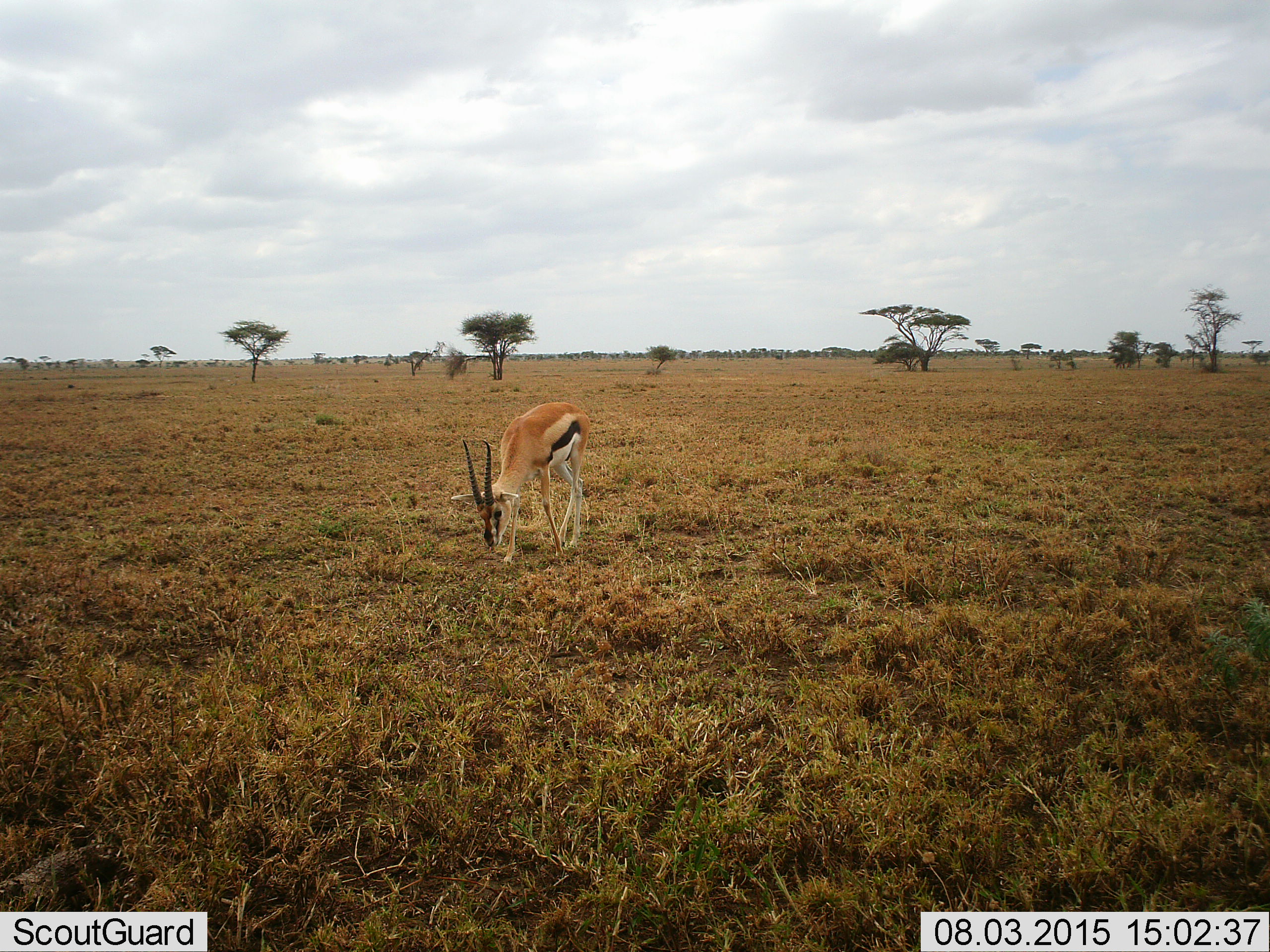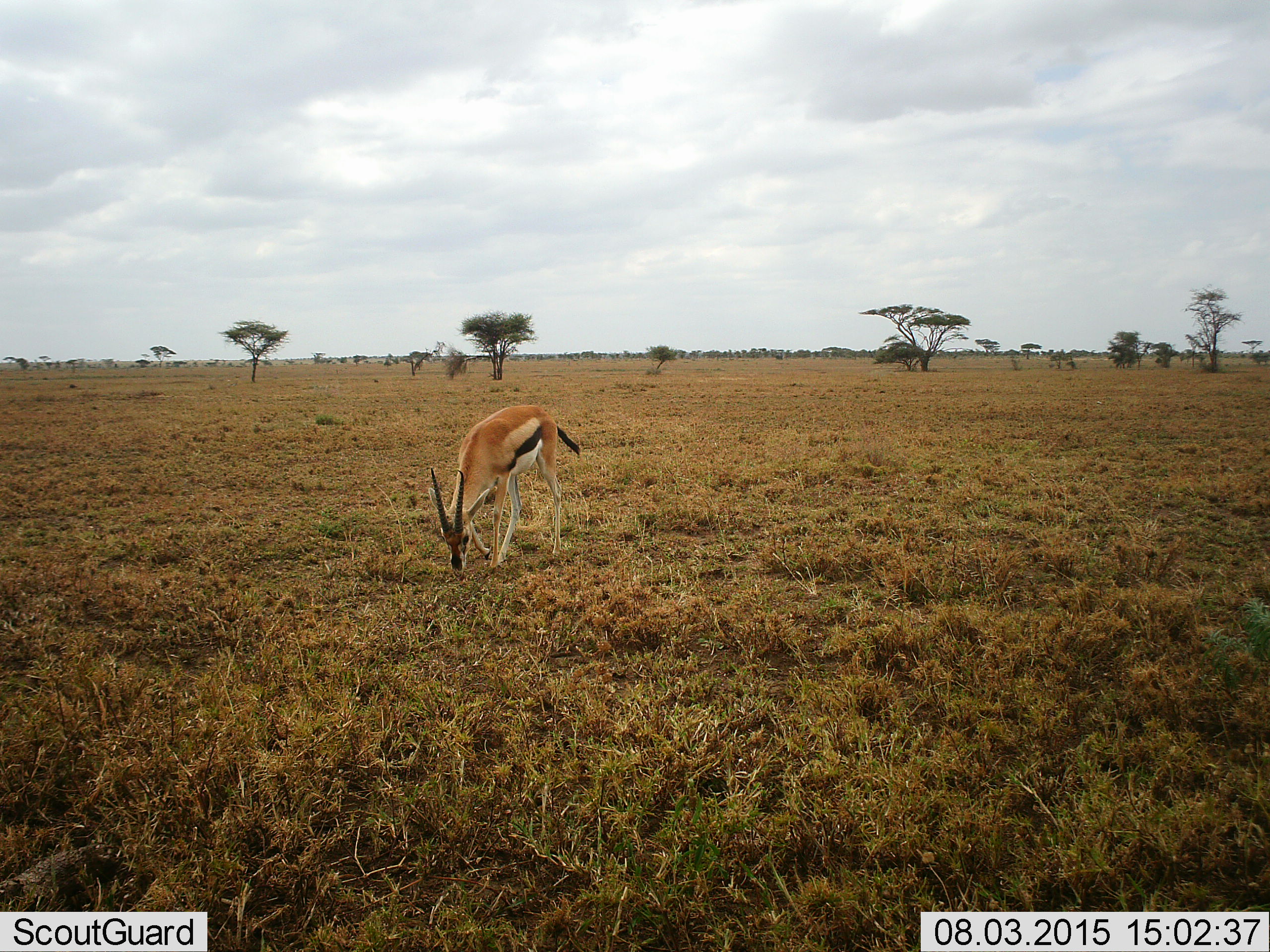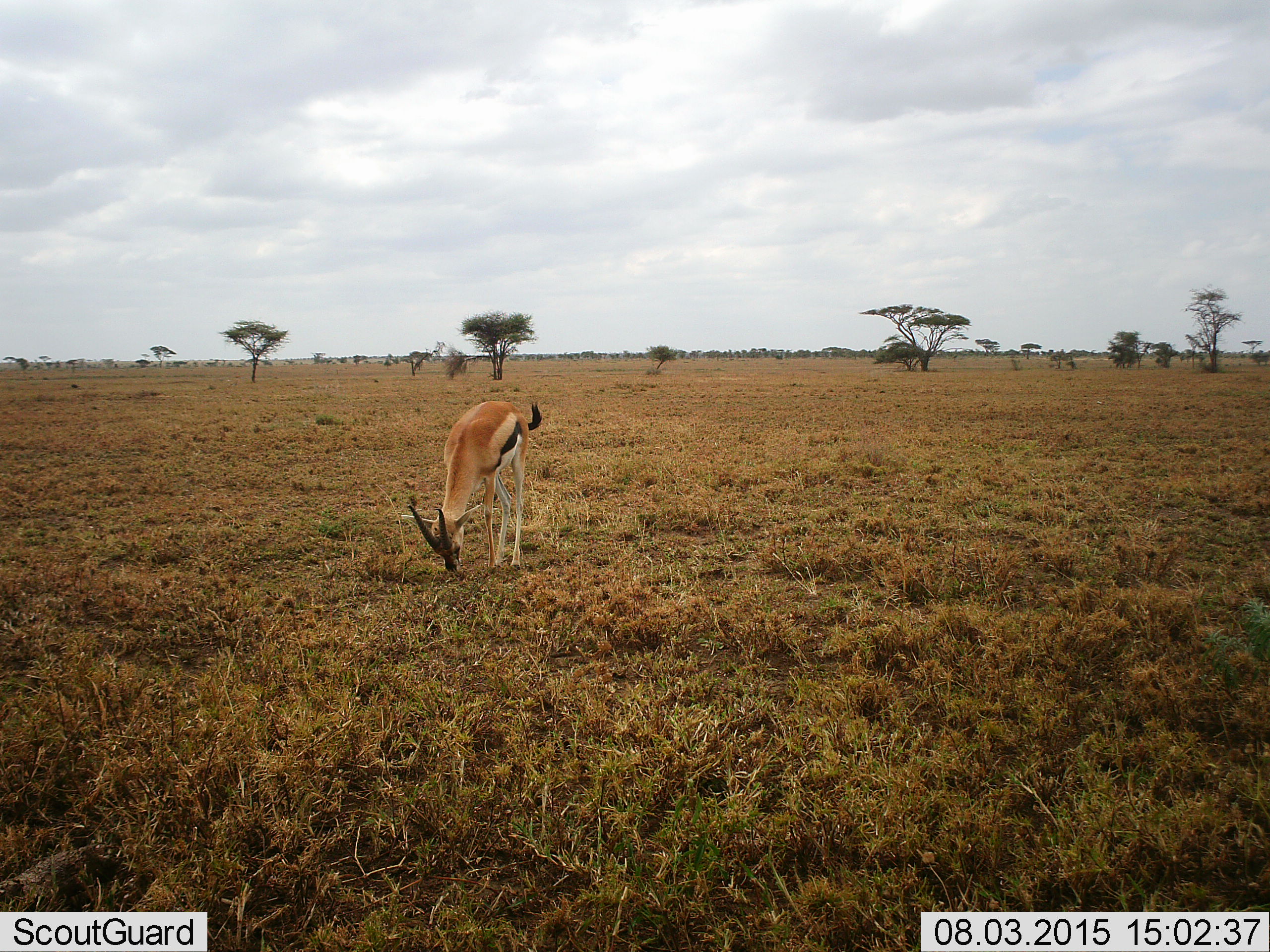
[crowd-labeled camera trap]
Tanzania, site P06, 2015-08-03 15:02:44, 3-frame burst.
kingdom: Animalia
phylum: Chordata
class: Mammalia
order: Artiodactyla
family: Bovidae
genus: Eudorcas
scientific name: Eudorcas thomsonii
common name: thomson's gazelle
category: gazellethomsons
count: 1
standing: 30%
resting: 0%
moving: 40%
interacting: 0%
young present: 0%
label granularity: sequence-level